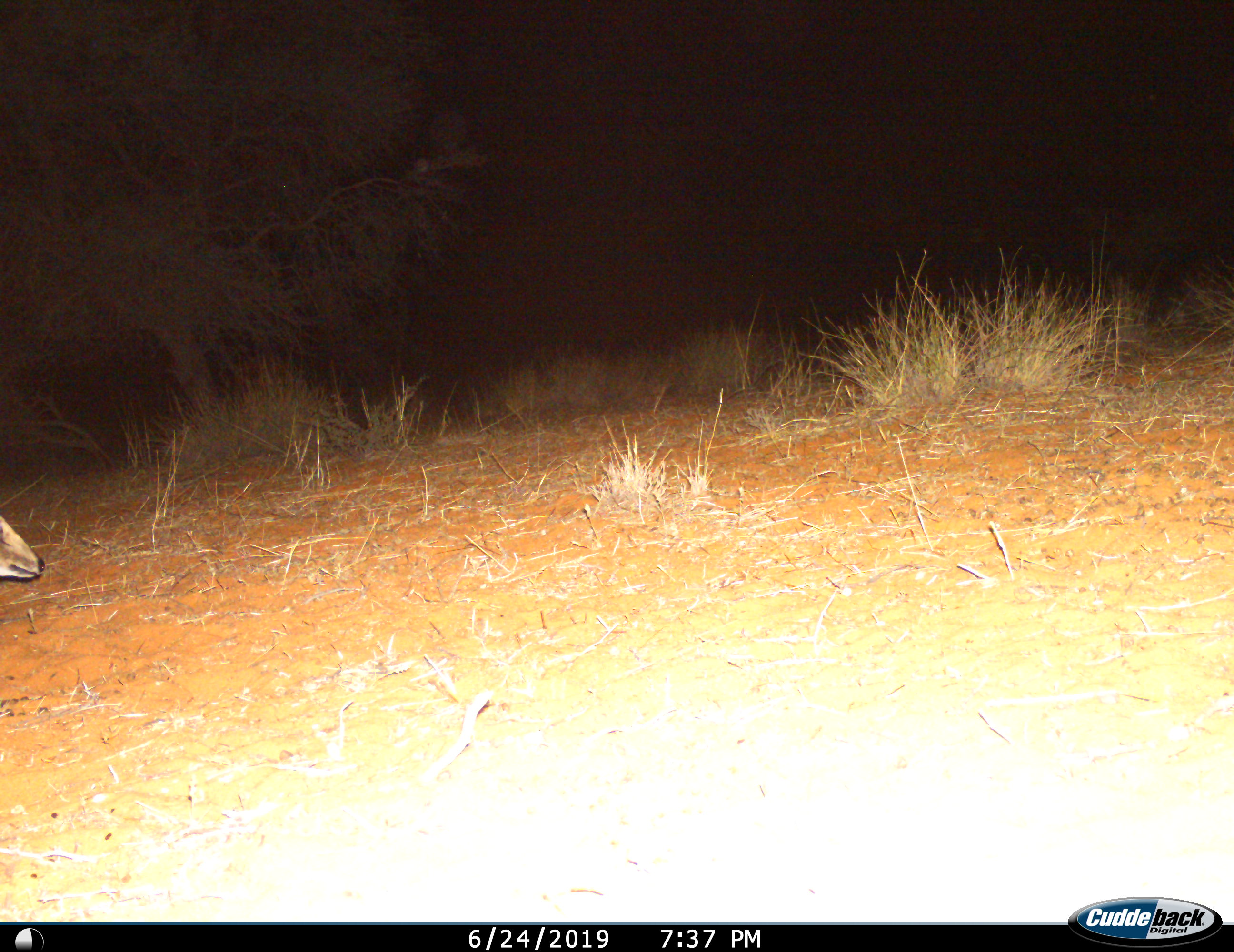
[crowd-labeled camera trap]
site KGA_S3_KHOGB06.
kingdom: Animalia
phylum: Chordata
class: Mammalia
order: Artiodactyla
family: Bovidae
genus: Sylvicapra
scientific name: Sylvicapra grimmia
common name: common duiker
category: duikercommongrey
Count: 1.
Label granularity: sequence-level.